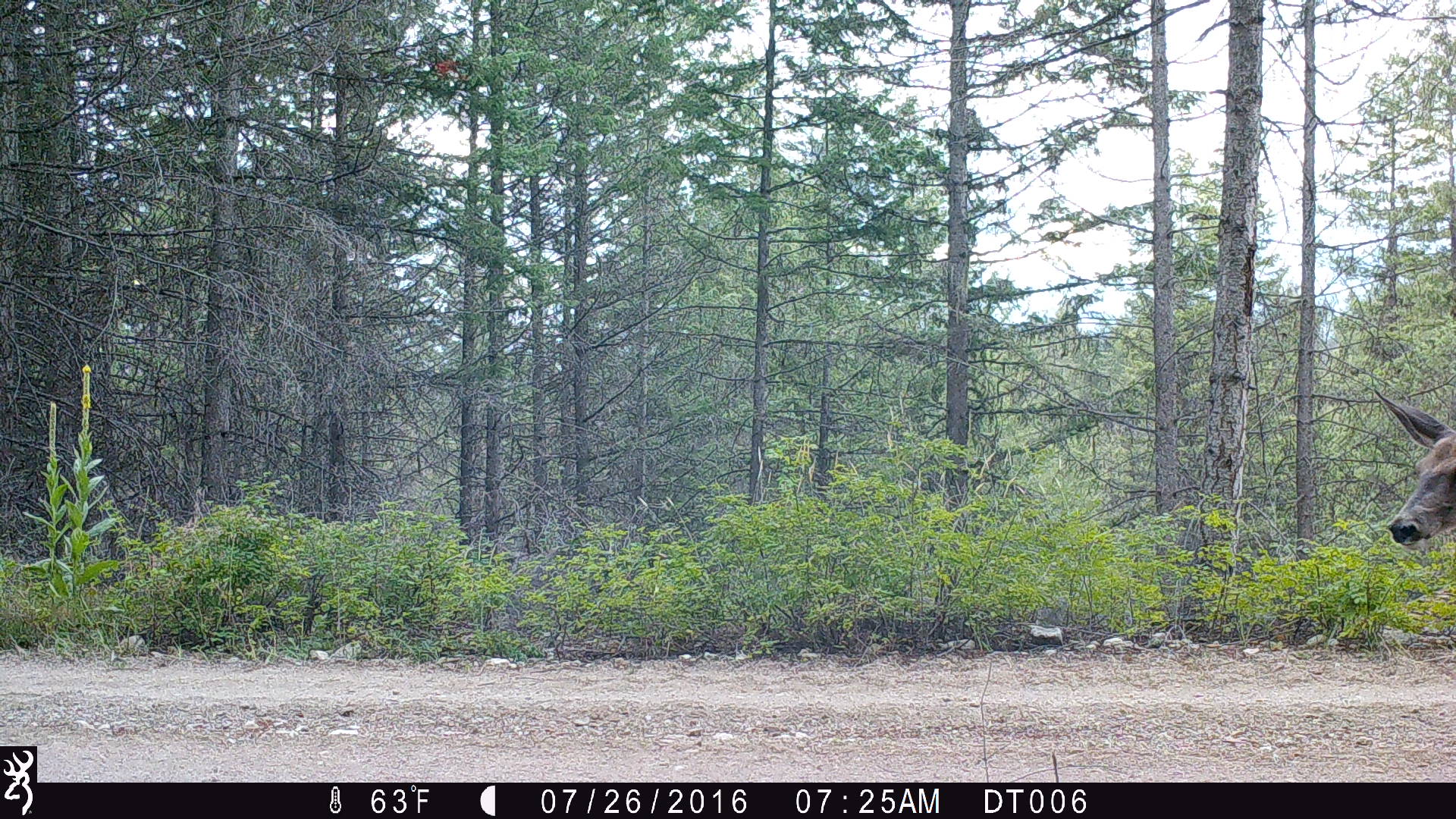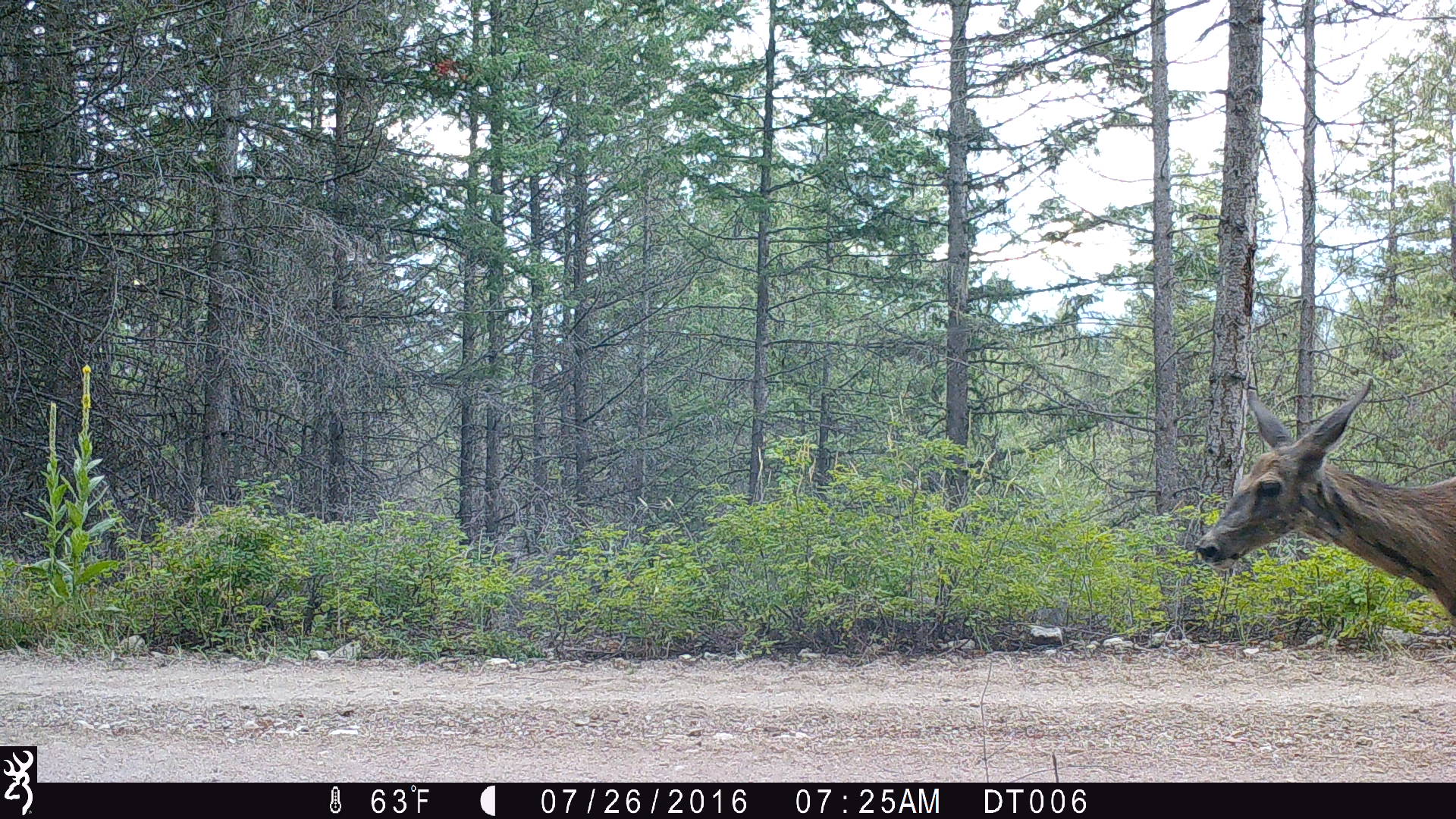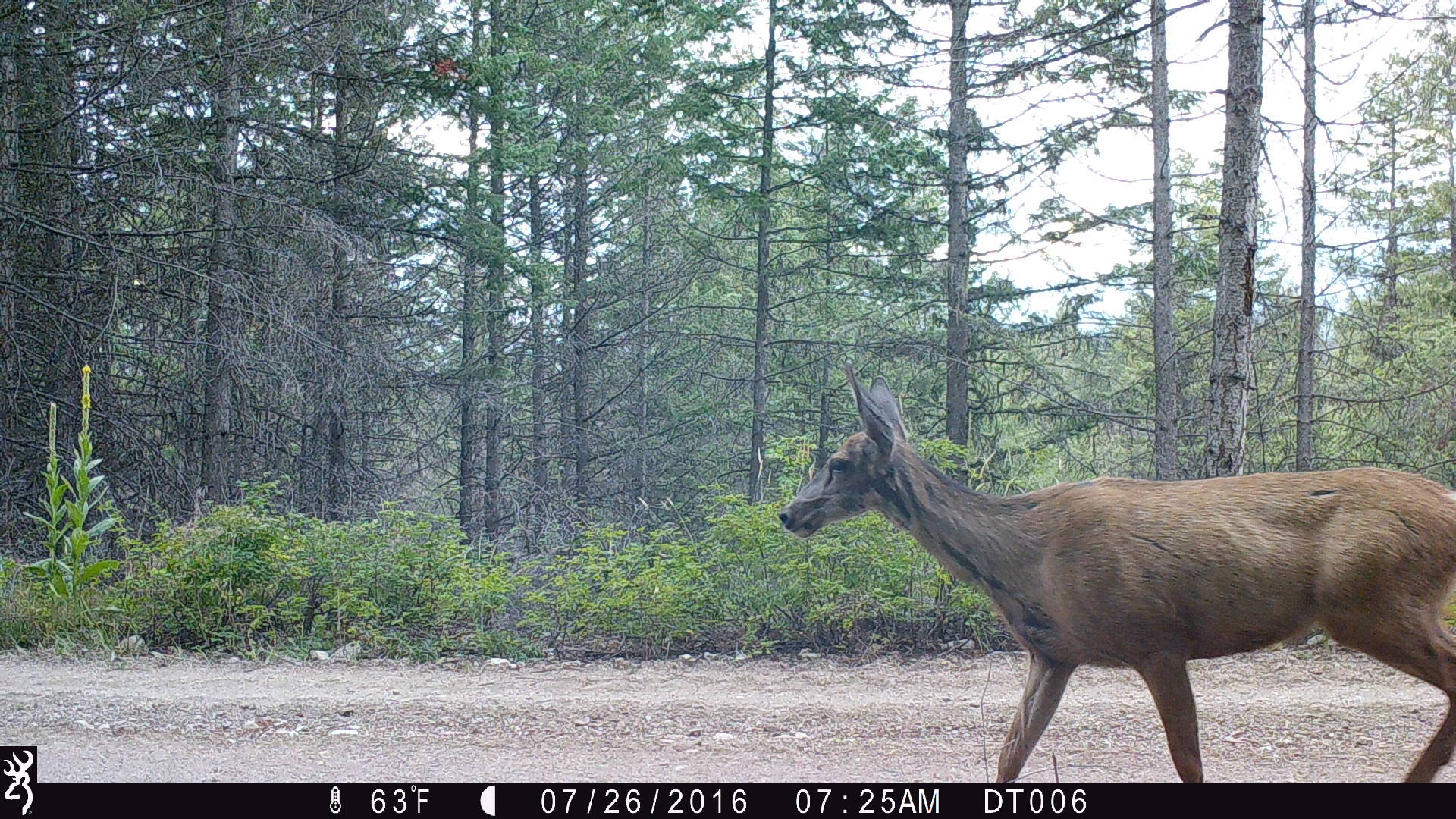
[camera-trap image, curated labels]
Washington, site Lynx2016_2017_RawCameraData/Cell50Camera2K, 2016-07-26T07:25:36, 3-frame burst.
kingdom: Animalia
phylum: Chordata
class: Mammalia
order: Artiodactyla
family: Cervidae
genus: Odocoileus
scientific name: Odocoileus hemionus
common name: mule deer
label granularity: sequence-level